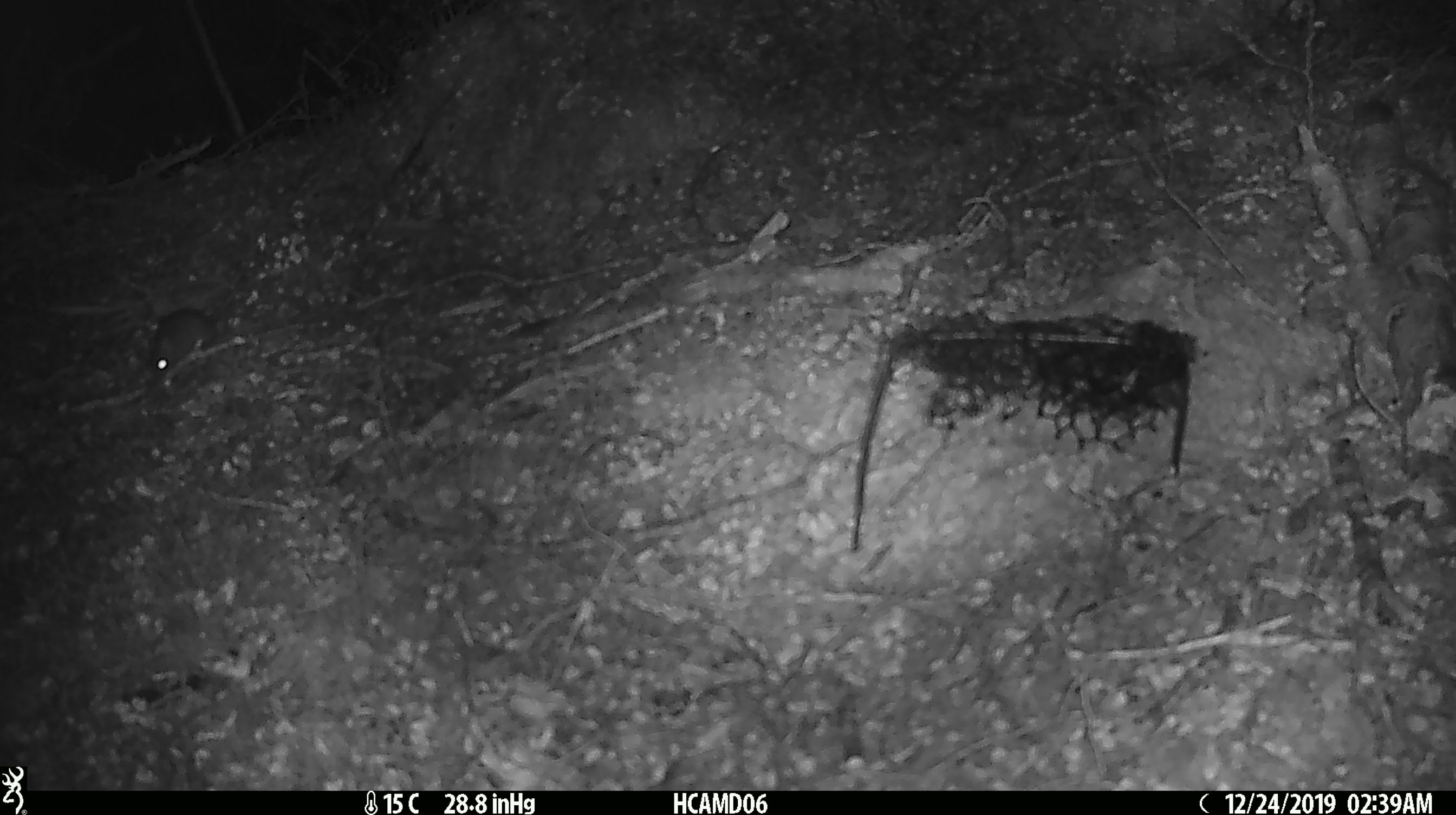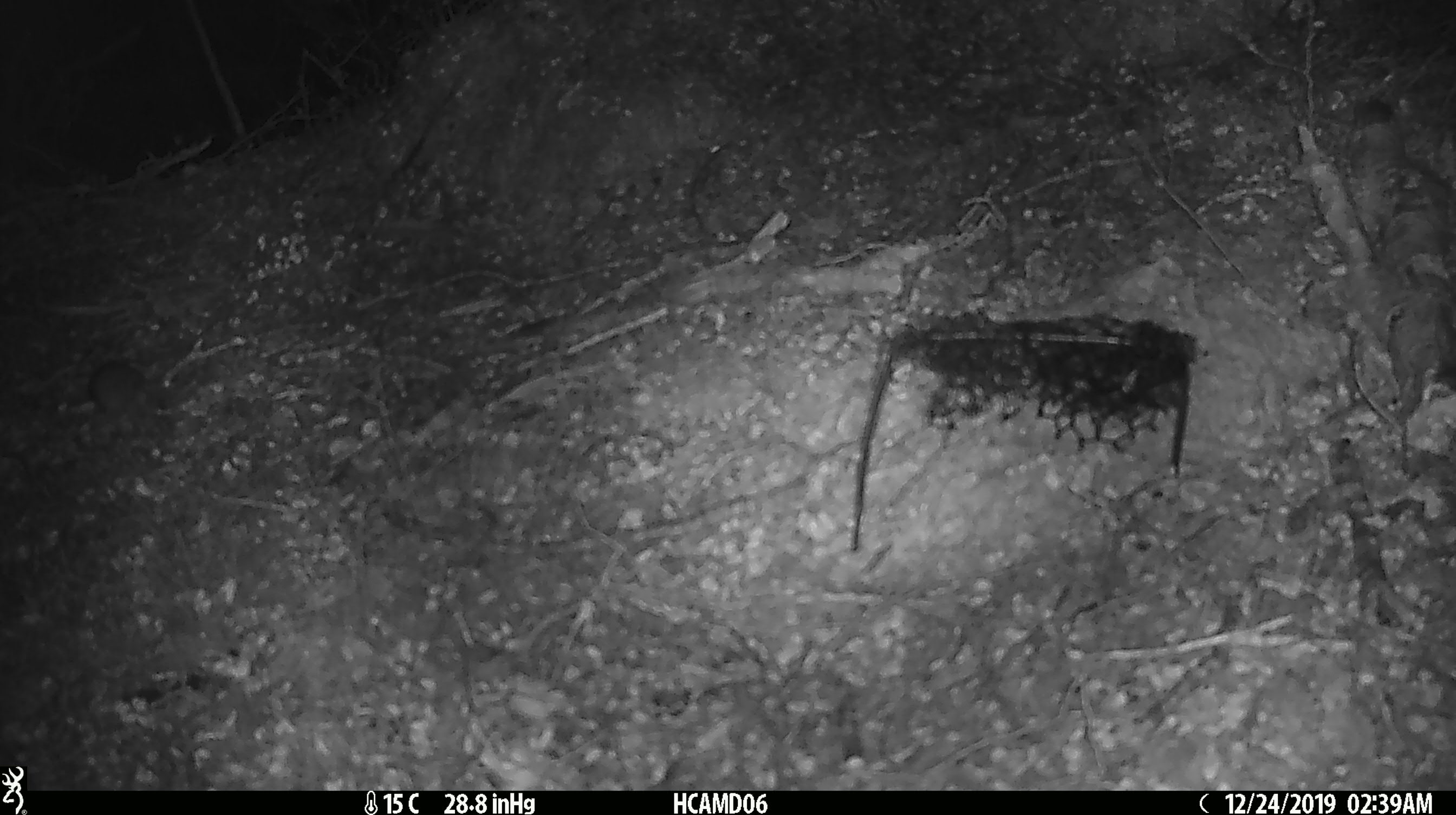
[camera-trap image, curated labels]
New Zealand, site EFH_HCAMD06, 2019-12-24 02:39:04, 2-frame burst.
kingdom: Animalia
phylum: Chordata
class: Mammalia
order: Rodentia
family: Muridae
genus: Mus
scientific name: Mus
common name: mouse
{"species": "mouse (Mus)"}